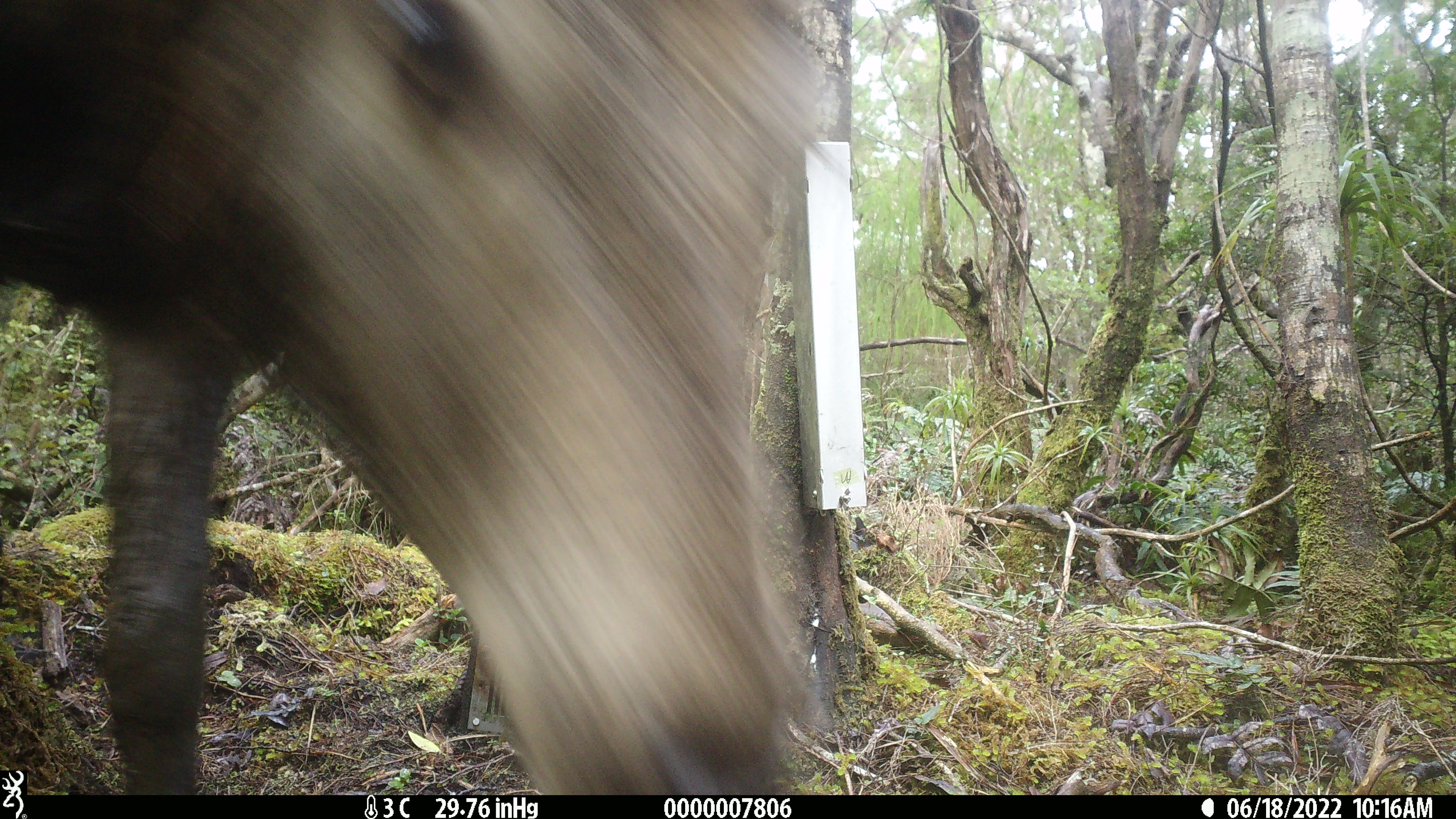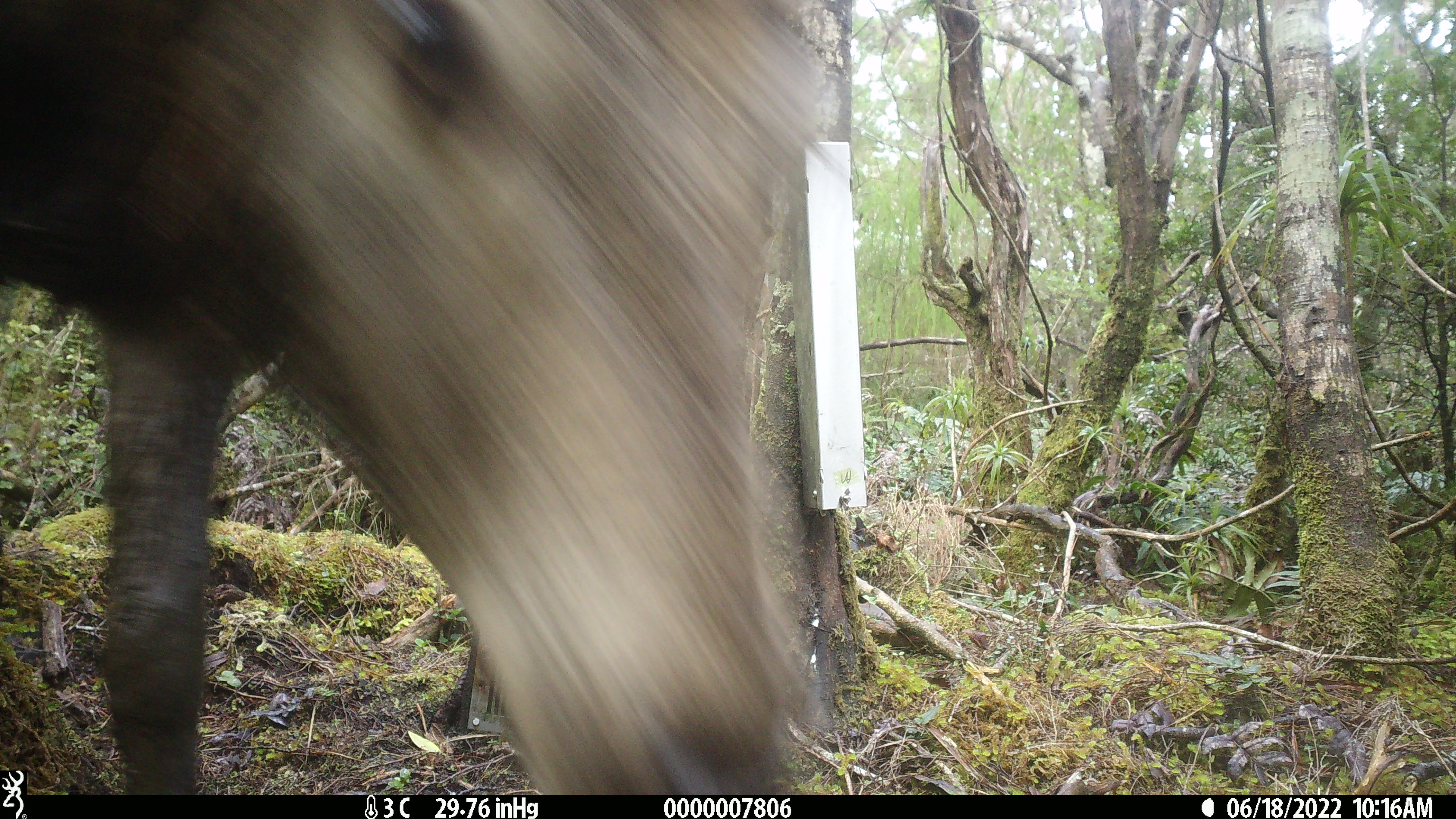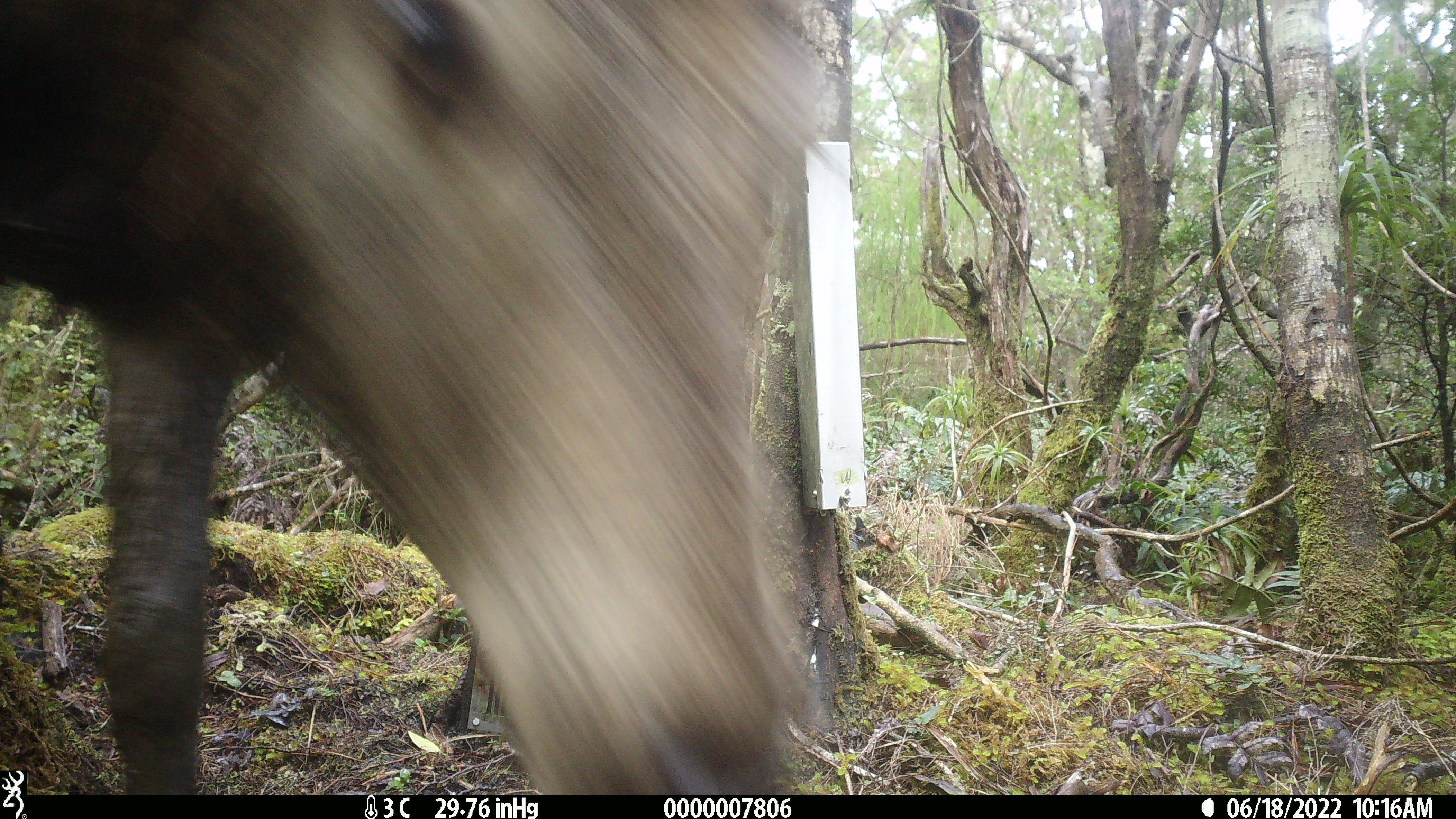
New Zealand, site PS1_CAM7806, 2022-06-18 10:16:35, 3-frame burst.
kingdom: Animalia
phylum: Chordata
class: Mammalia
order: Artiodactyla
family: Cervidae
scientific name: Cervidae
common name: deer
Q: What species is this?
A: Deer (Cervidae).